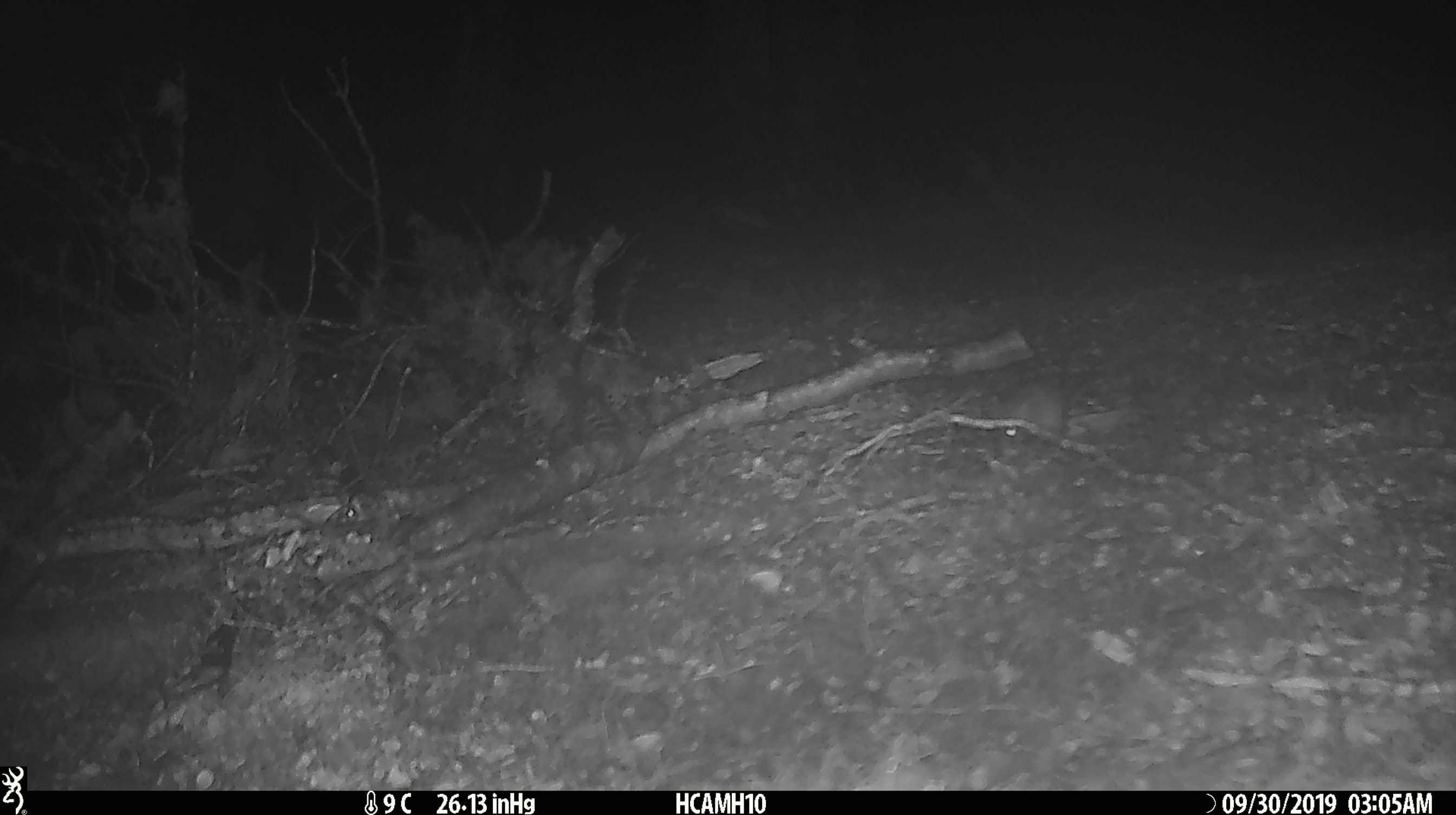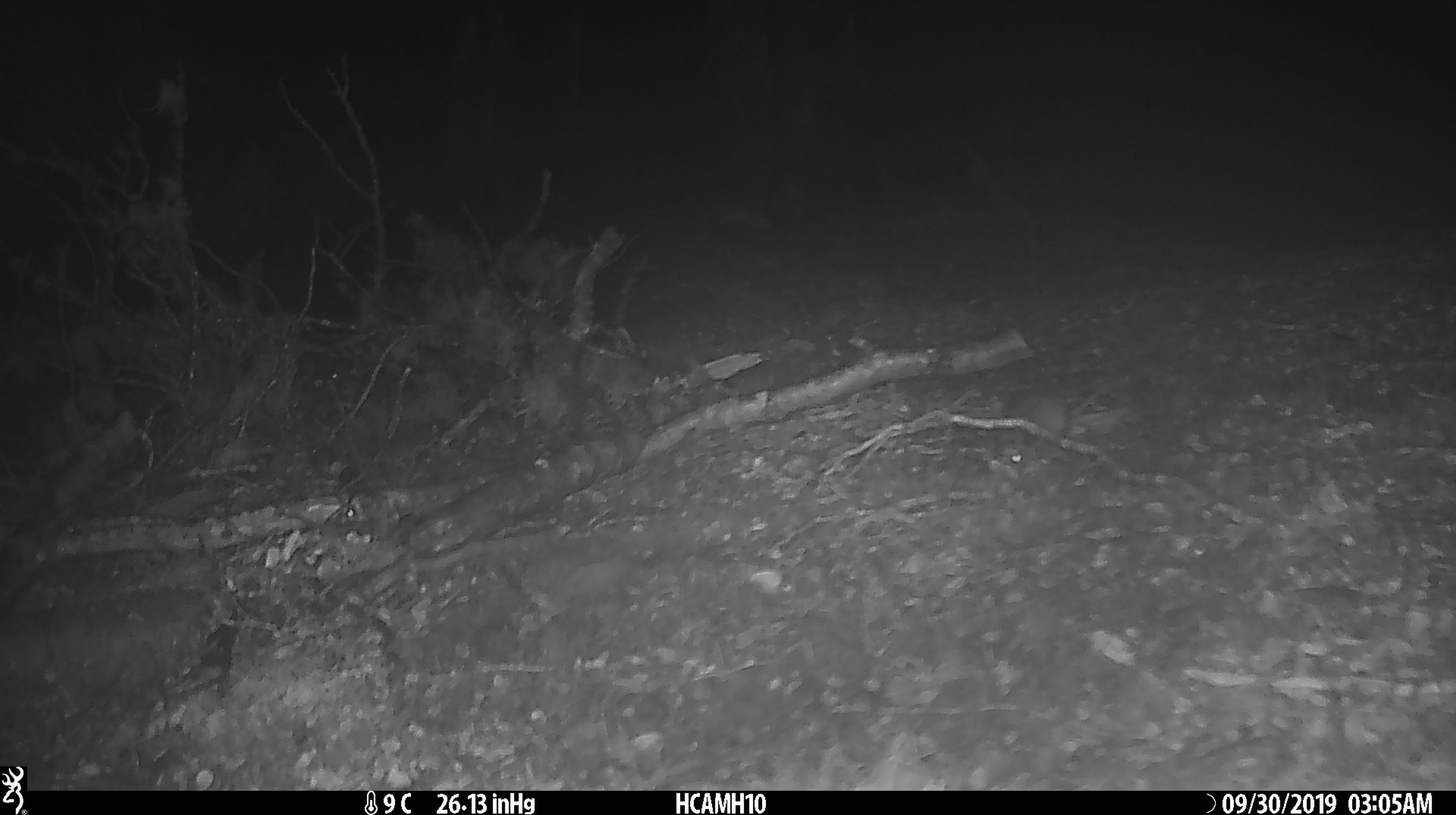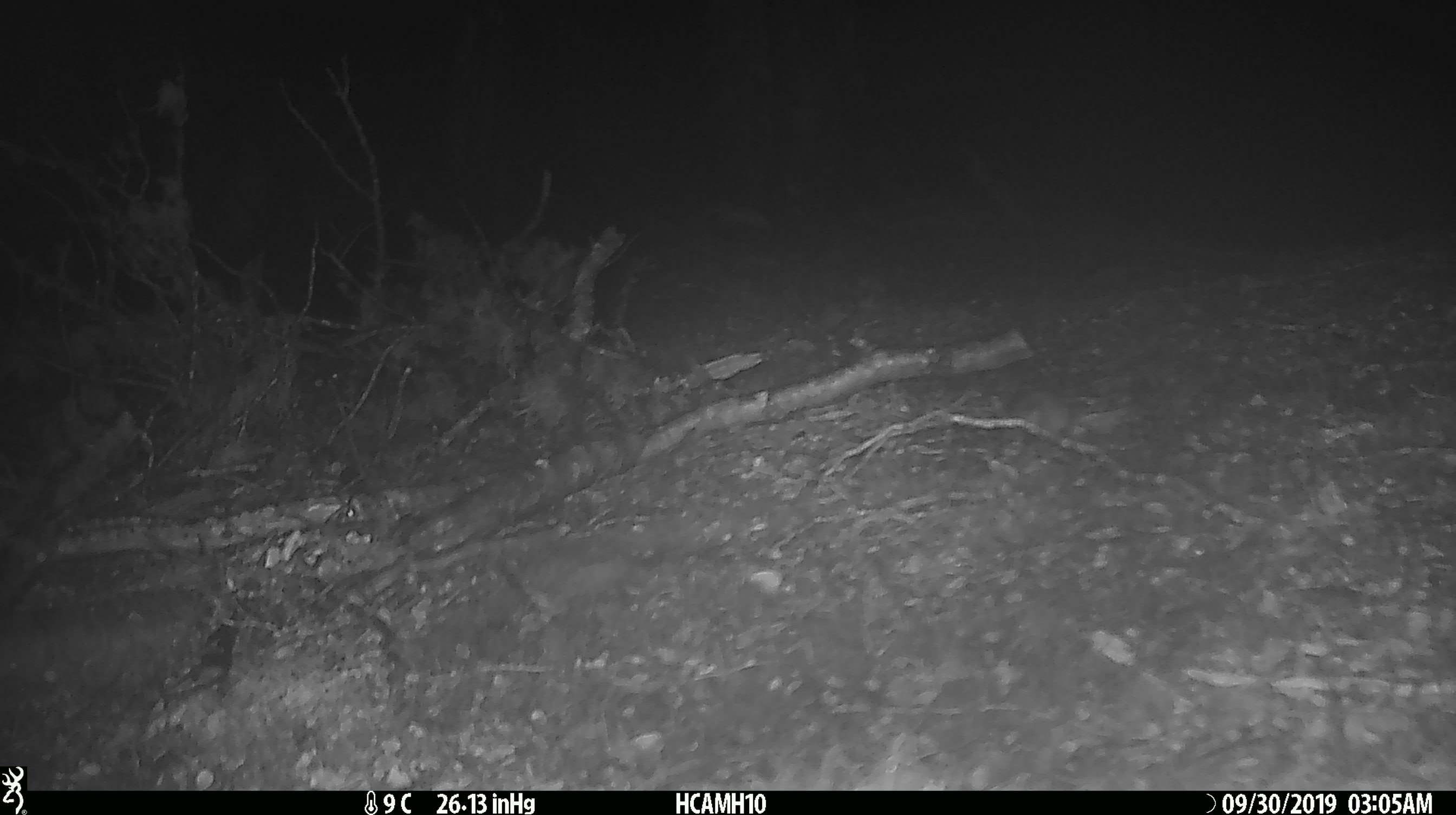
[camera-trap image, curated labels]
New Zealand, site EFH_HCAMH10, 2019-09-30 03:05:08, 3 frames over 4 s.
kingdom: Animalia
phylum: Chordata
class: Mammalia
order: Rodentia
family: Muridae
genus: Mus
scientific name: Mus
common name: mouse